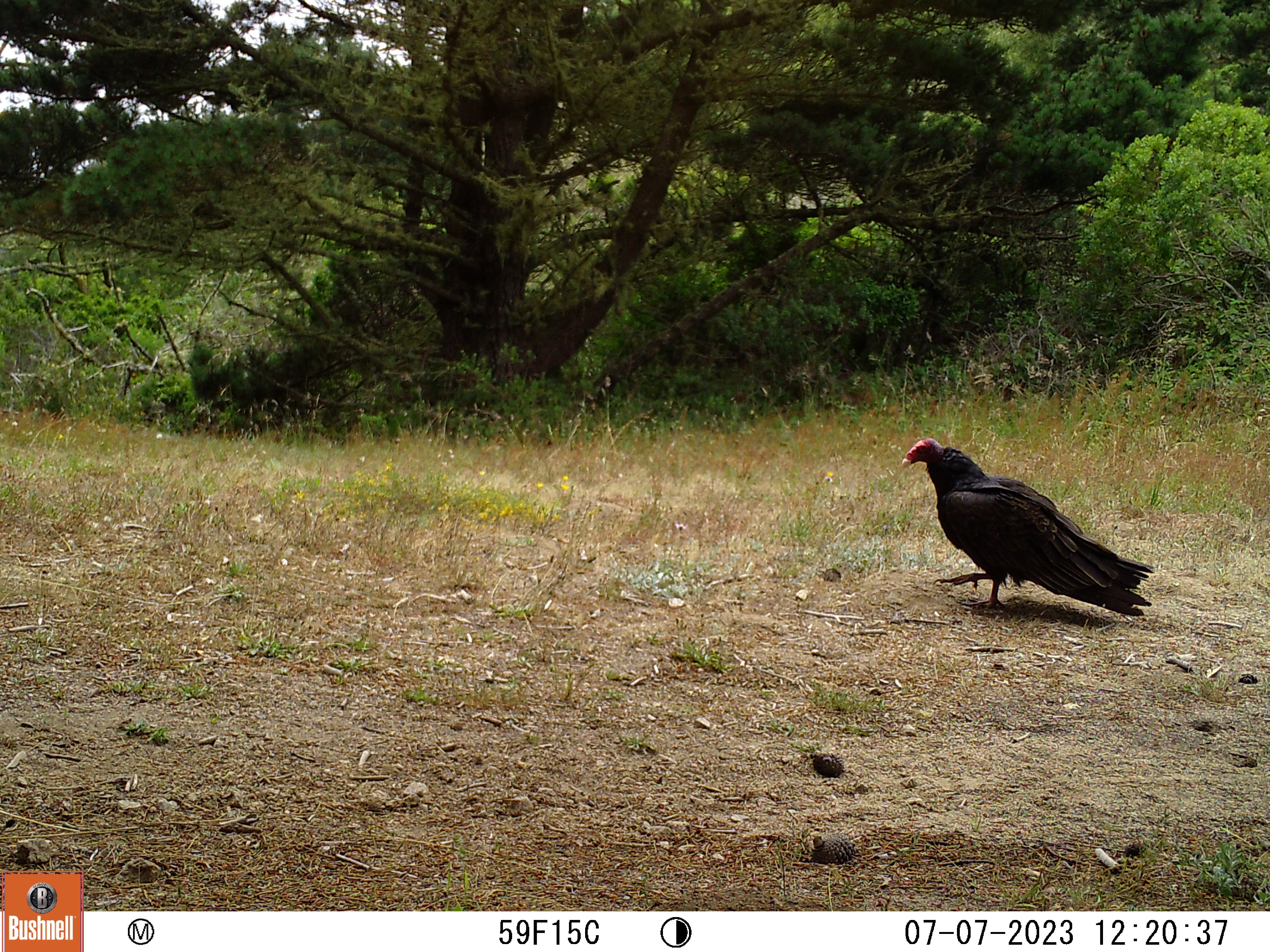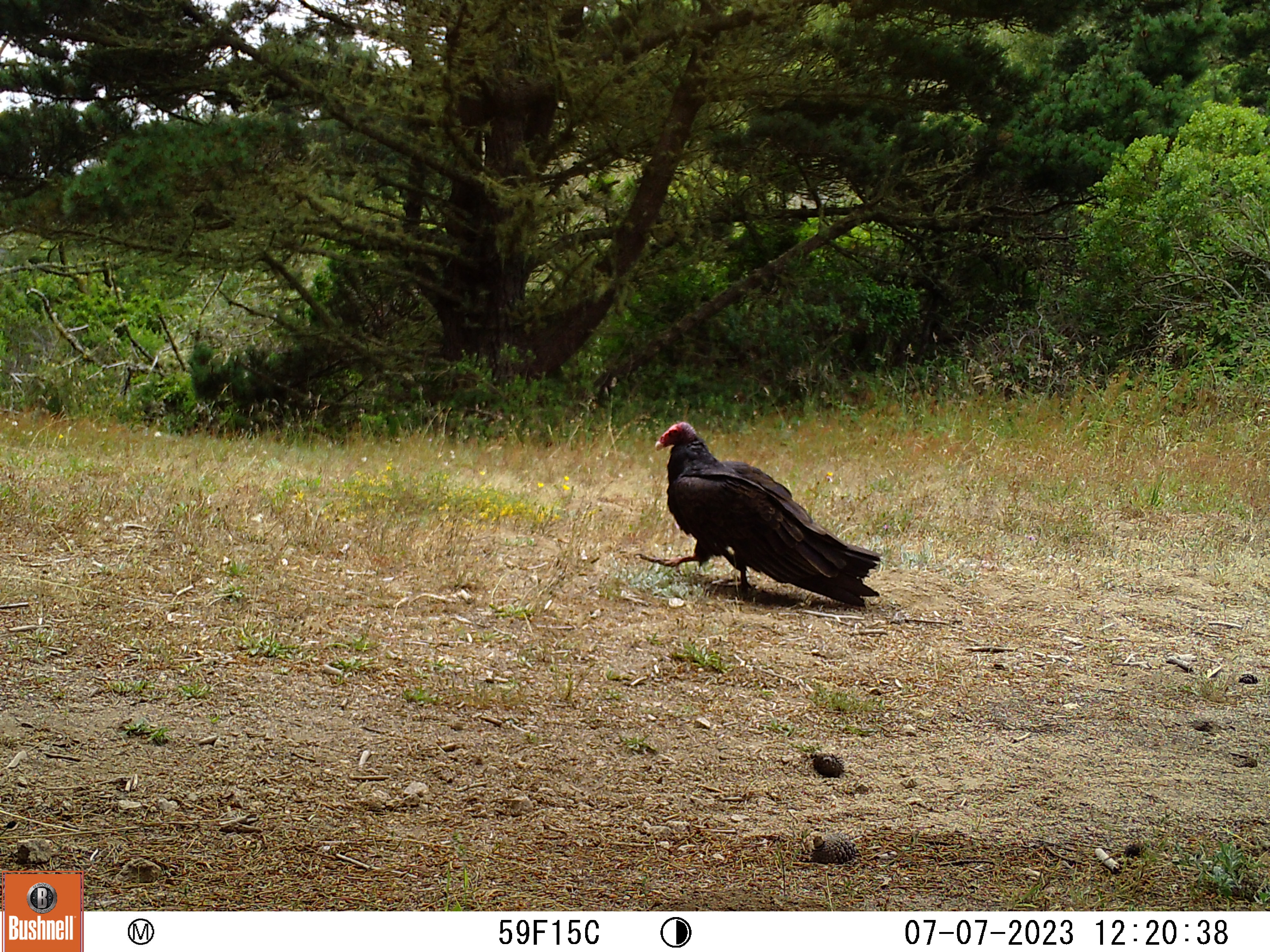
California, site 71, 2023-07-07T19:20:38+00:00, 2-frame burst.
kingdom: Animalia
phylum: Chordata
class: Aves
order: Cathartiformes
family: Cathartidae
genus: Cathartes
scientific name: Cathartes aura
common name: turkey vulture